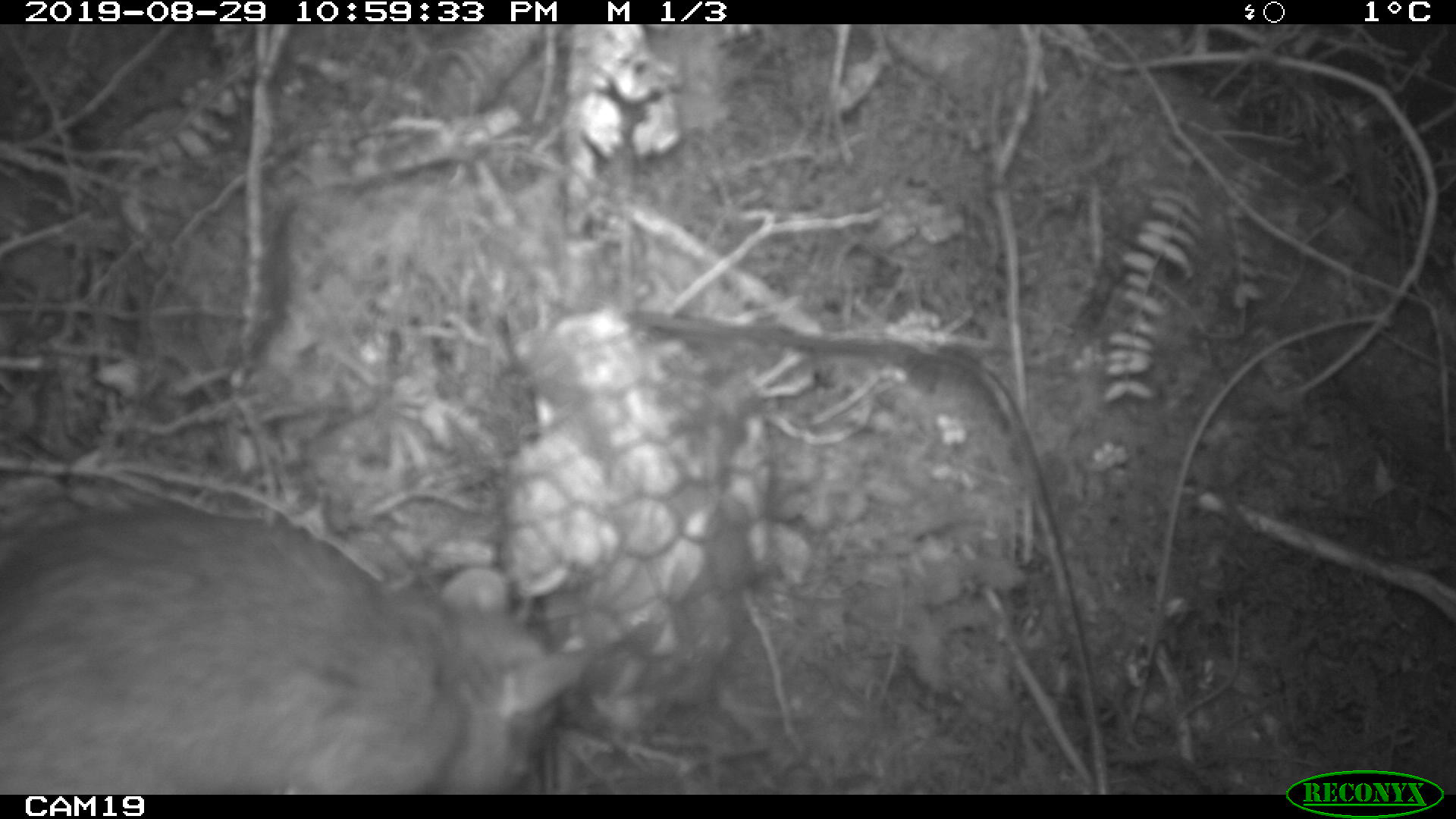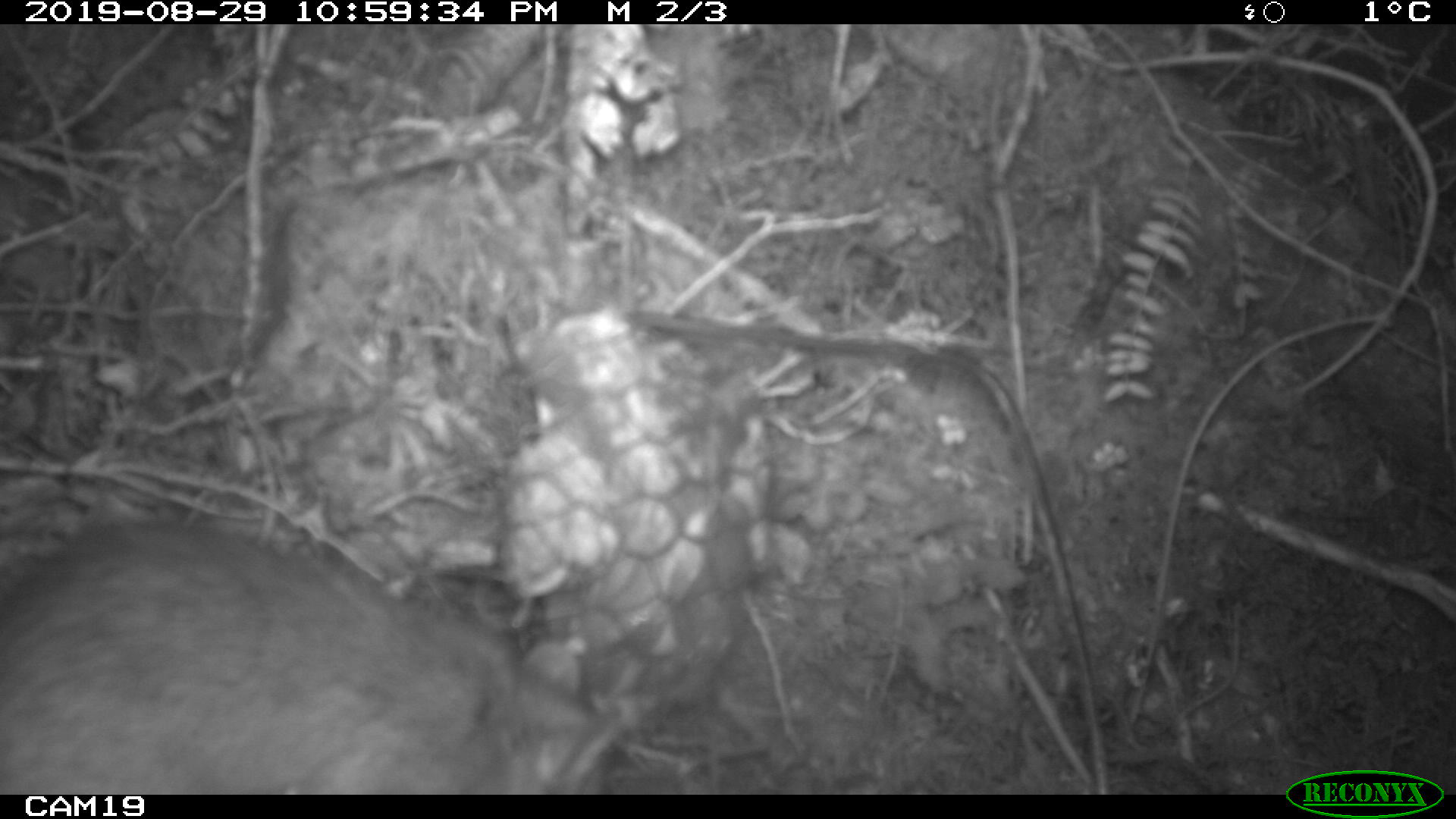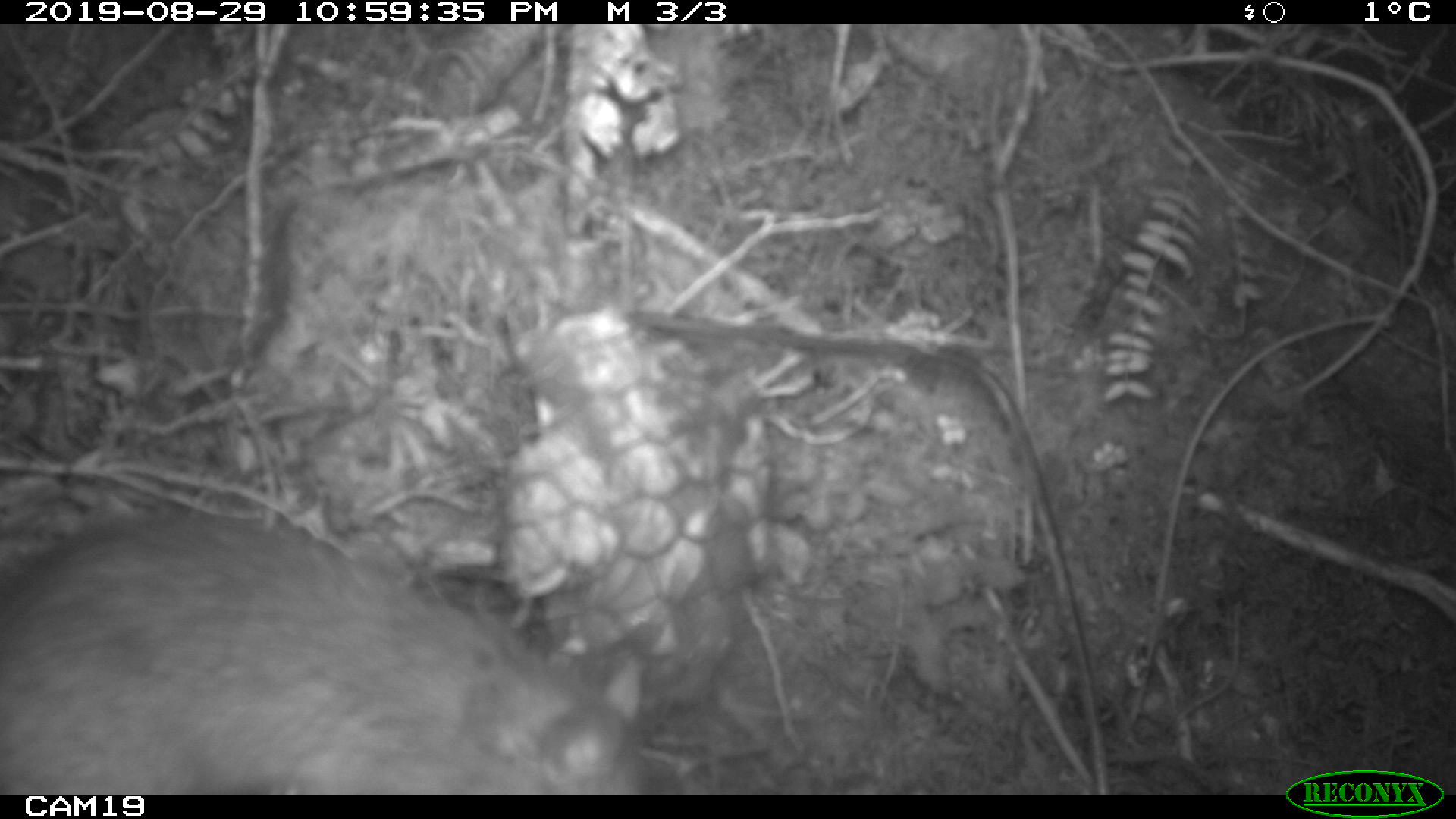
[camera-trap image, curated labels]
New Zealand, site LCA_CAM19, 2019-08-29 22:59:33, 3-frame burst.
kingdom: Animalia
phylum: Chordata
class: Mammalia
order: Rodentia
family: Muridae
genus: Rattus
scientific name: Rattus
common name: rat